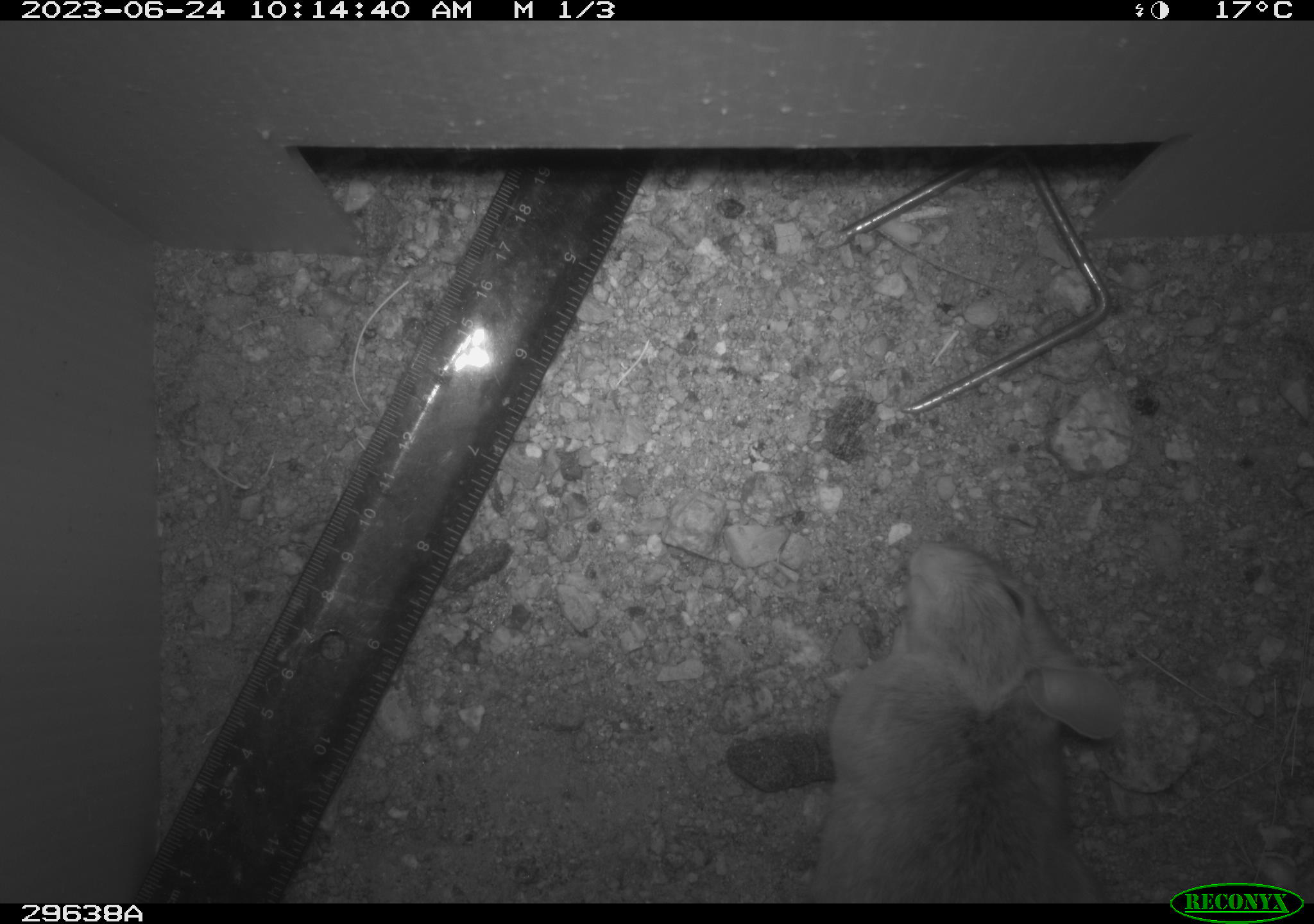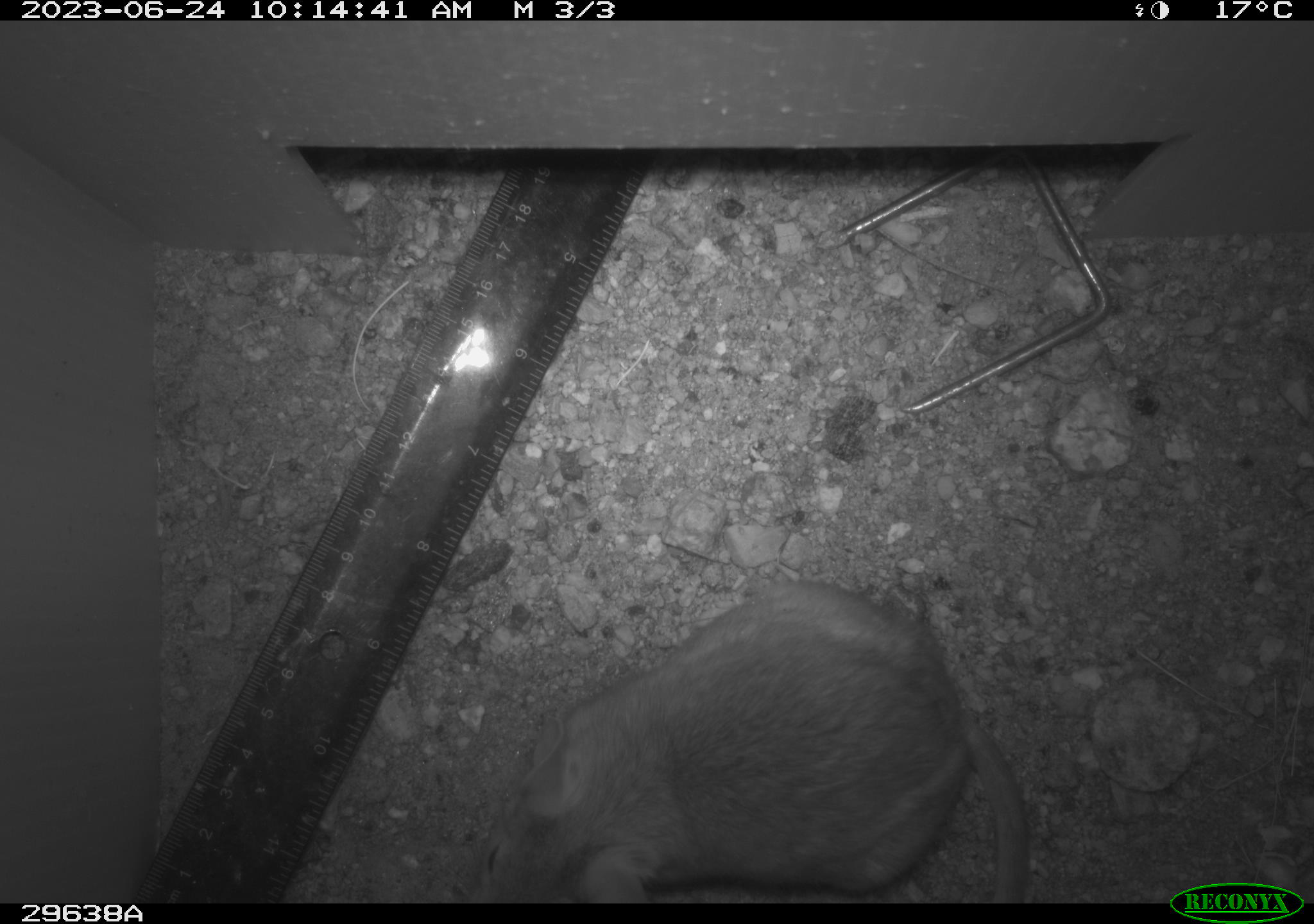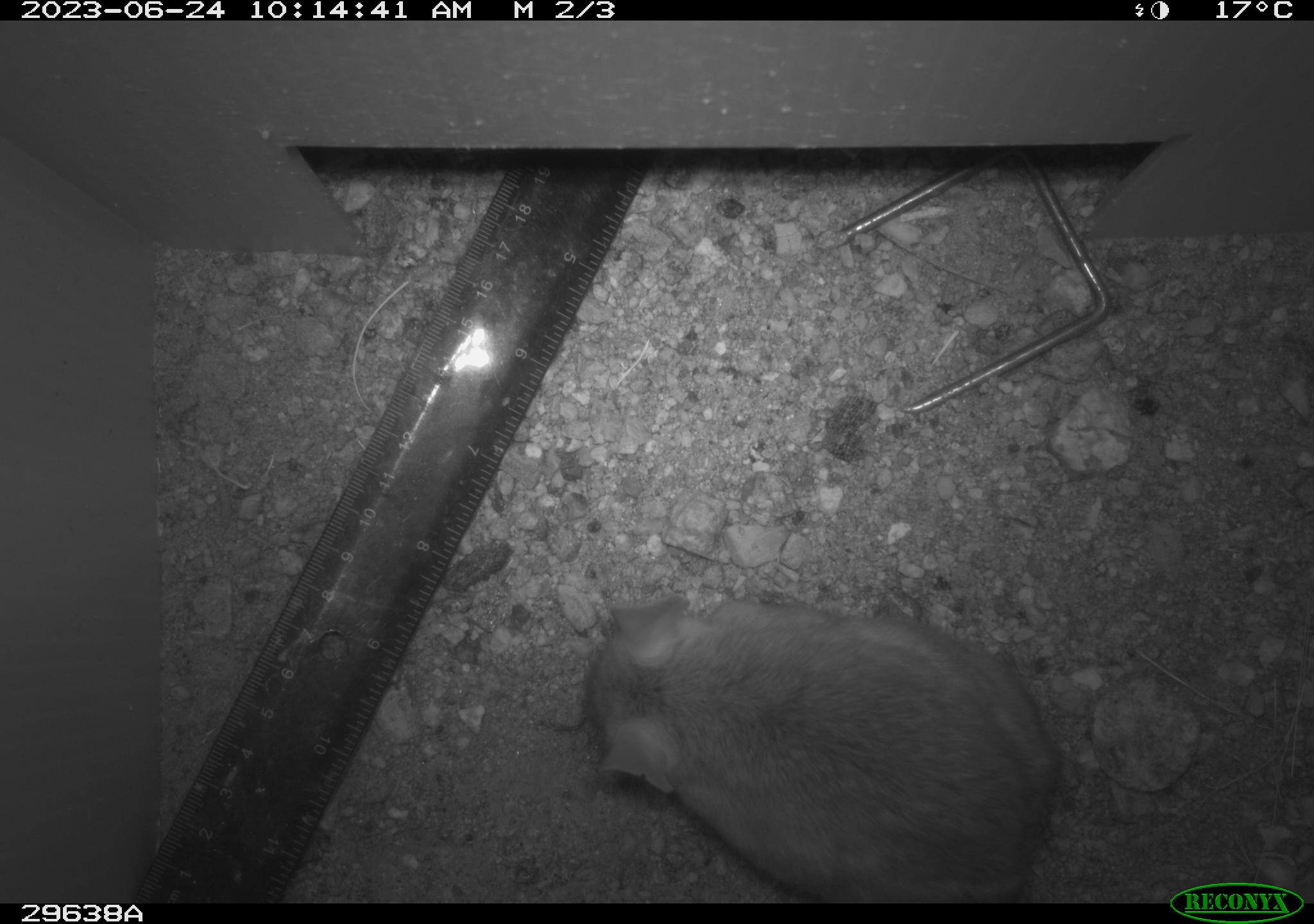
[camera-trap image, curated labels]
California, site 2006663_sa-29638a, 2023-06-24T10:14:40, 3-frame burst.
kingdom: Animalia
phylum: Chordata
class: Mammalia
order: Rodentia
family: Cricetidae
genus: Neotoma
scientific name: Neotoma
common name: pack rat or woodrat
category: neotoma species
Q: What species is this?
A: Neotoma species (pack rat or woodrat) (Neotoma).